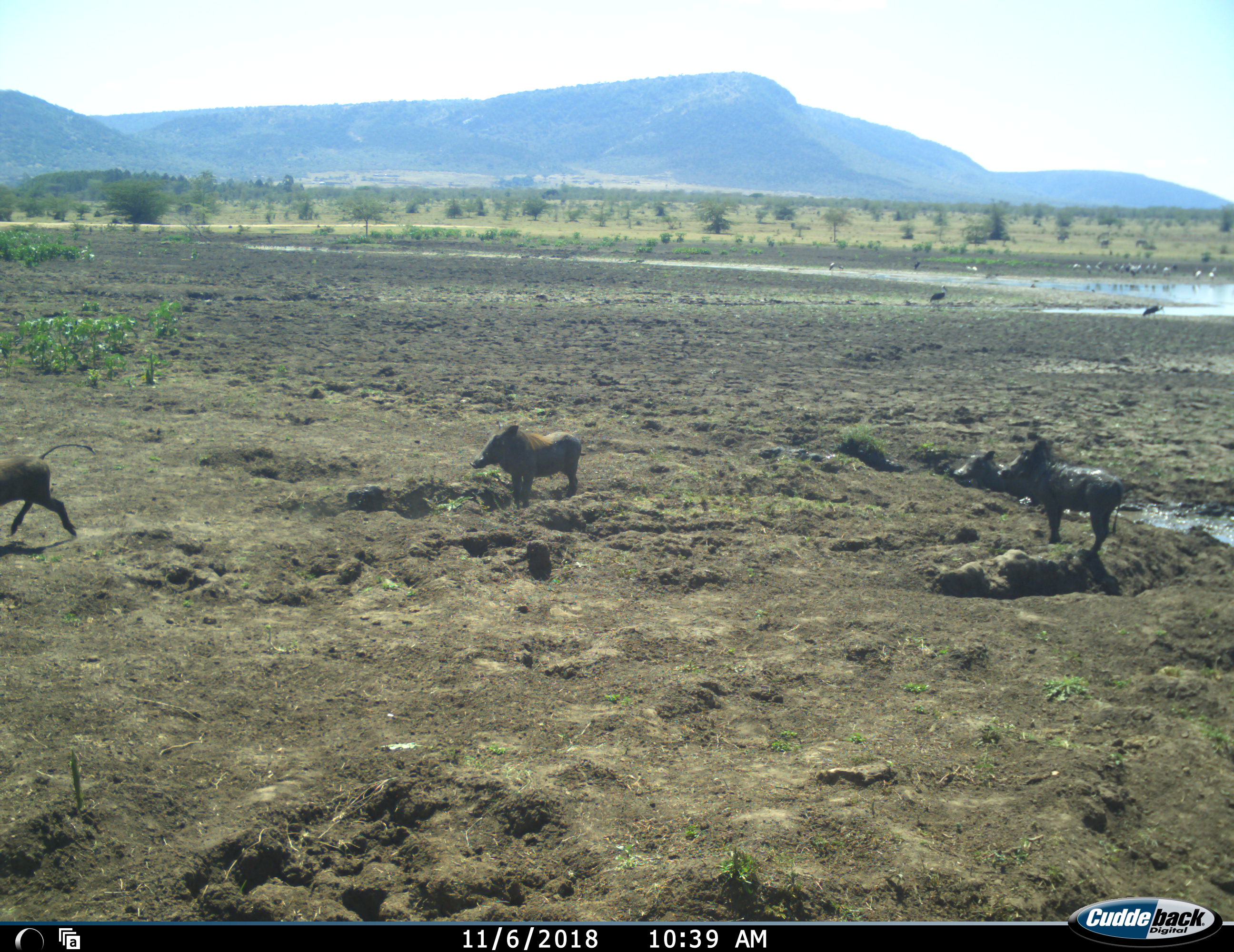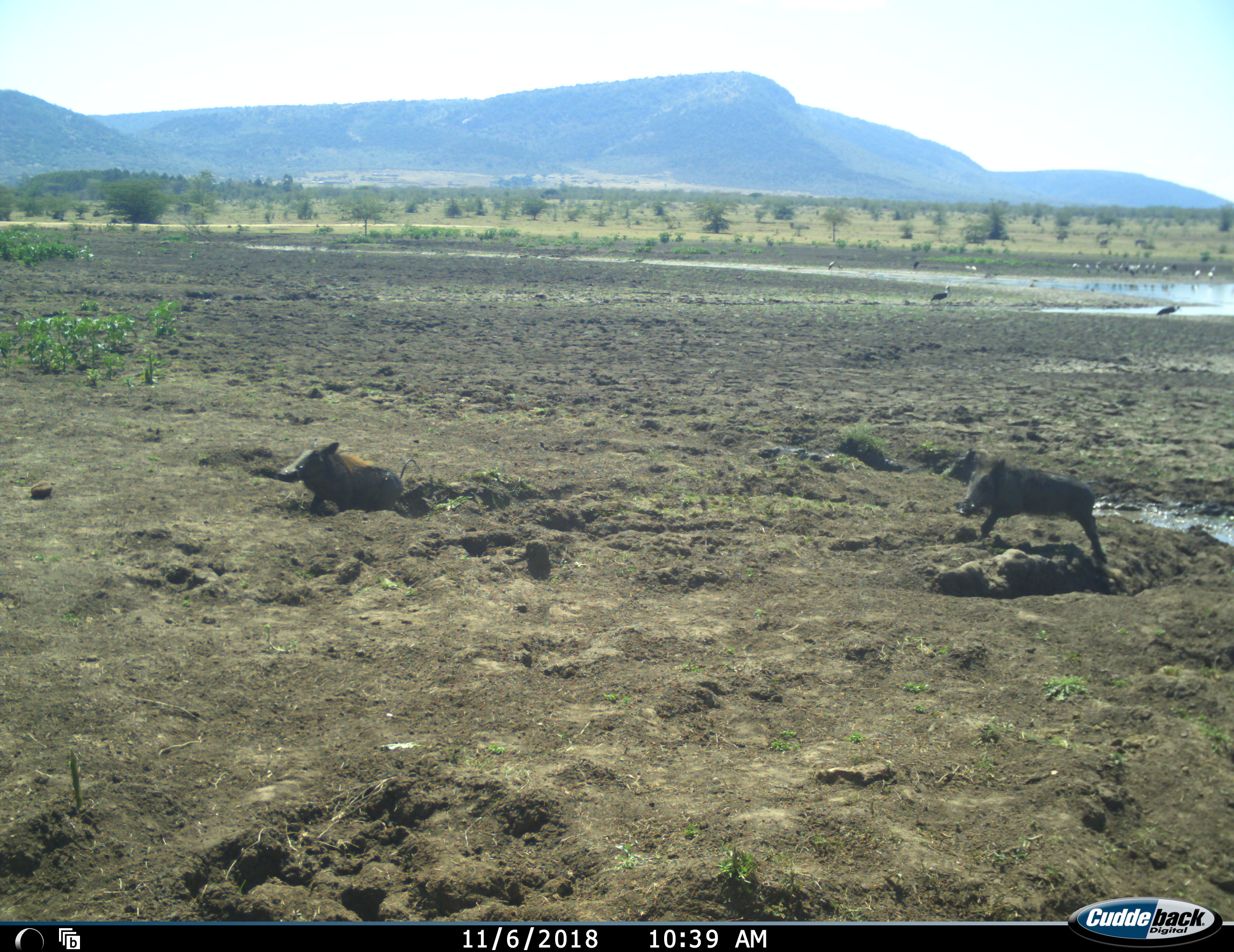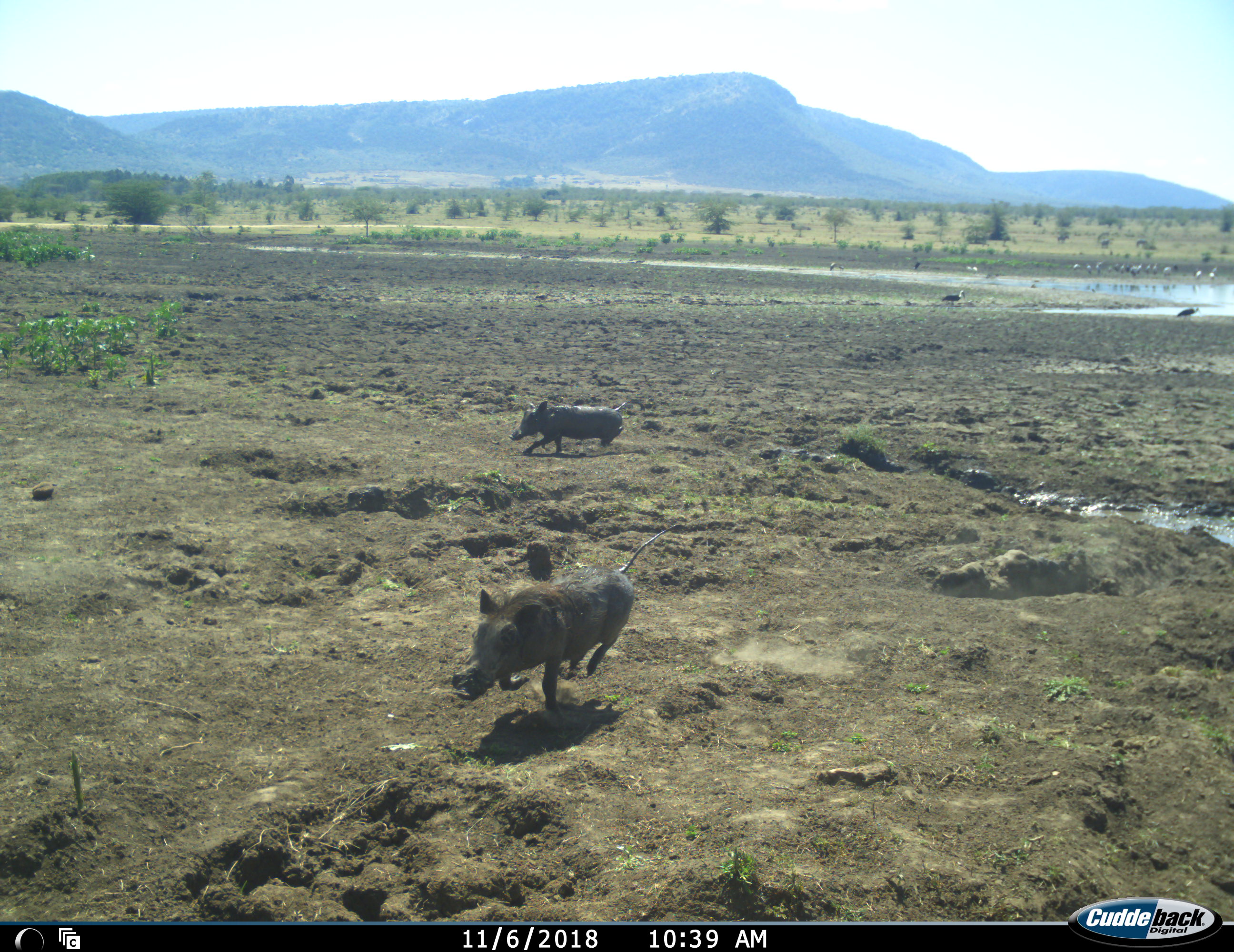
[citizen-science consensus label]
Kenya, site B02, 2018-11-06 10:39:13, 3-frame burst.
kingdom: Animalia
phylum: Chordata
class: Aves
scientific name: Aves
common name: bird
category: birdother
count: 11-50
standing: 38%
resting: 0%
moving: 62%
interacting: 0%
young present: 0%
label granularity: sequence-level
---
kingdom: Animalia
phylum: Chordata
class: Mammalia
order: Artiodactyla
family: Suidae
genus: Phacochoerus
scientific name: Phacochoerus africanus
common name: warthog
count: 4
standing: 0%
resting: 10%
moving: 100%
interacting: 0%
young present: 10%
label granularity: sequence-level